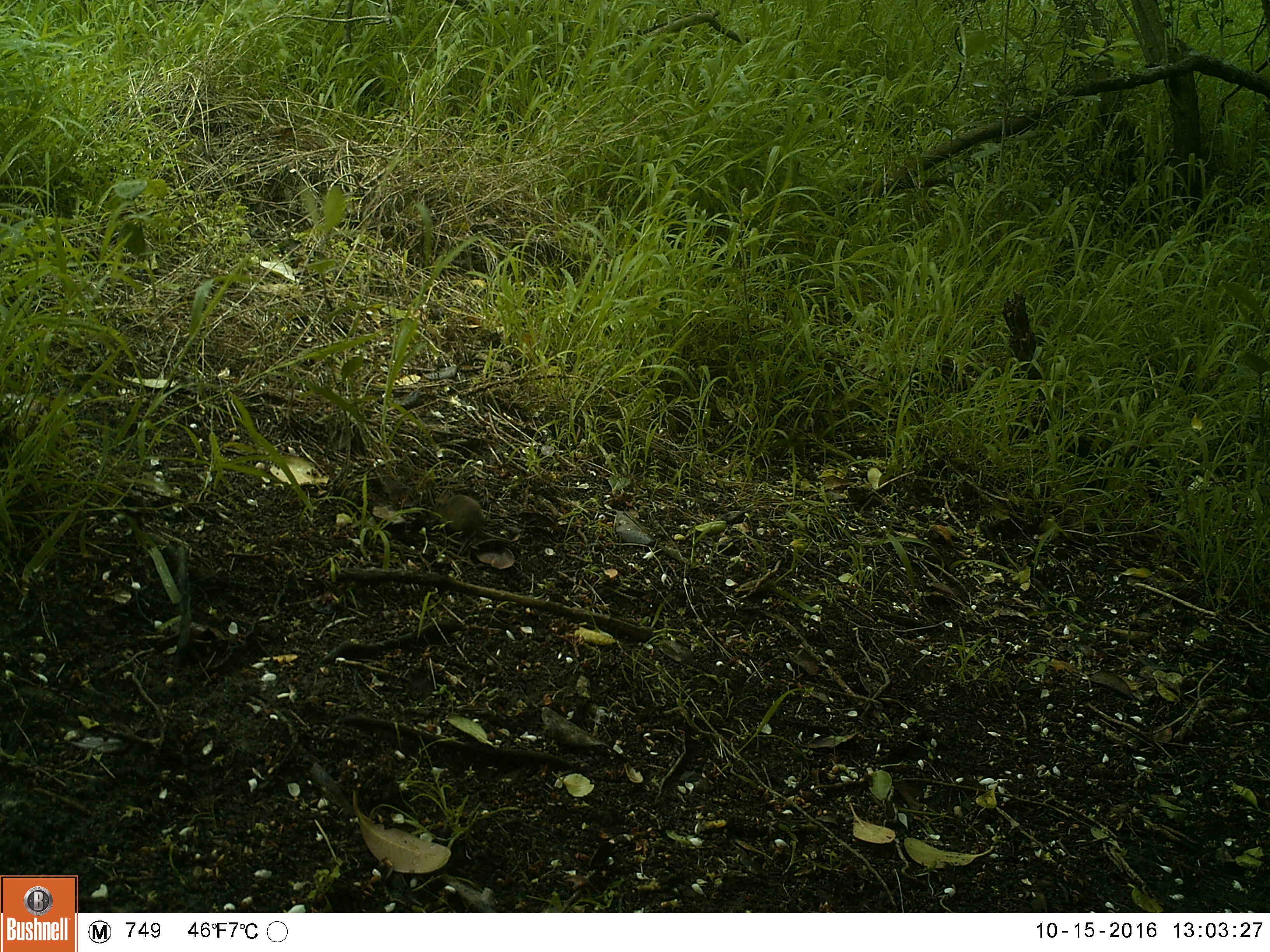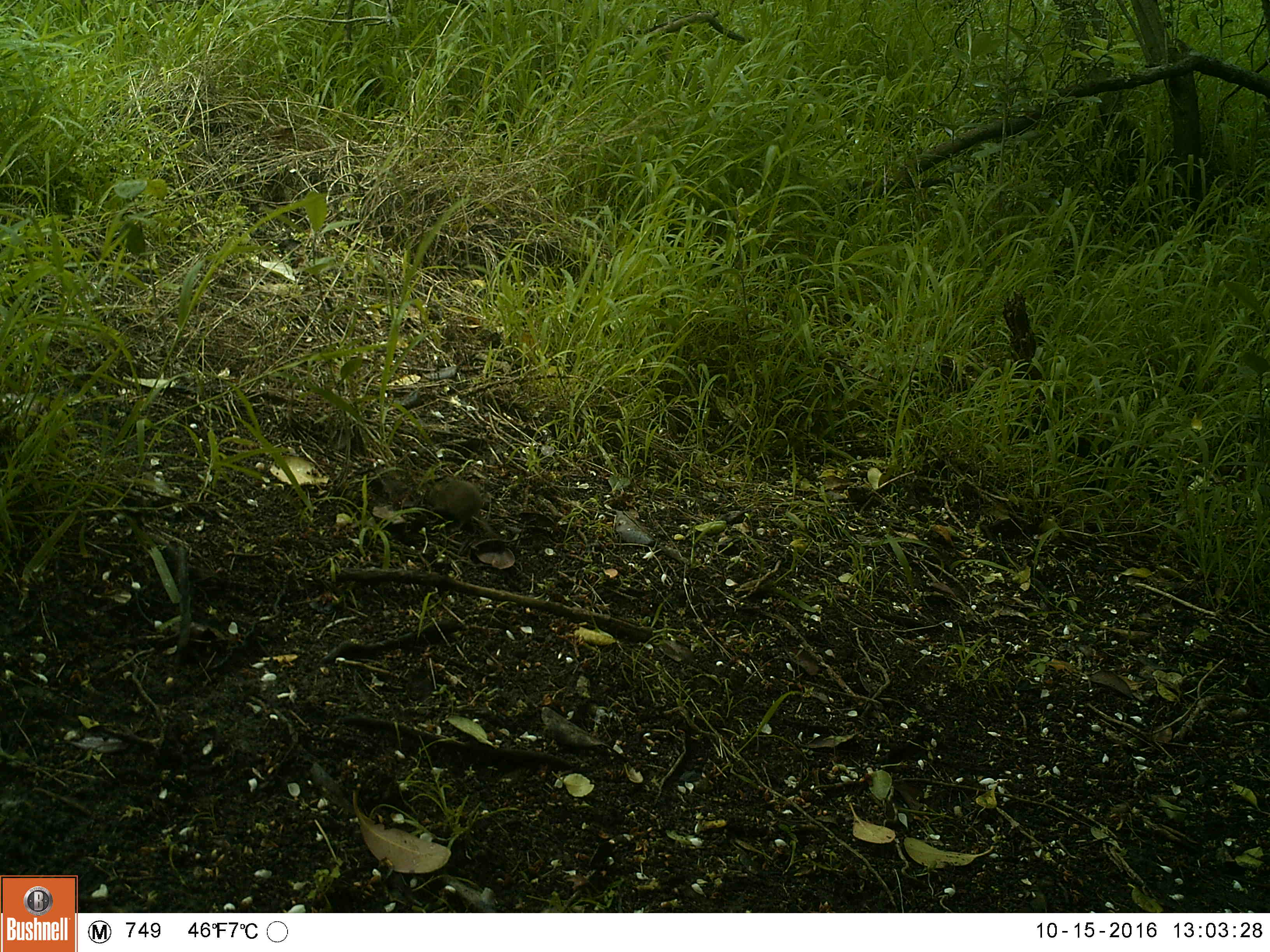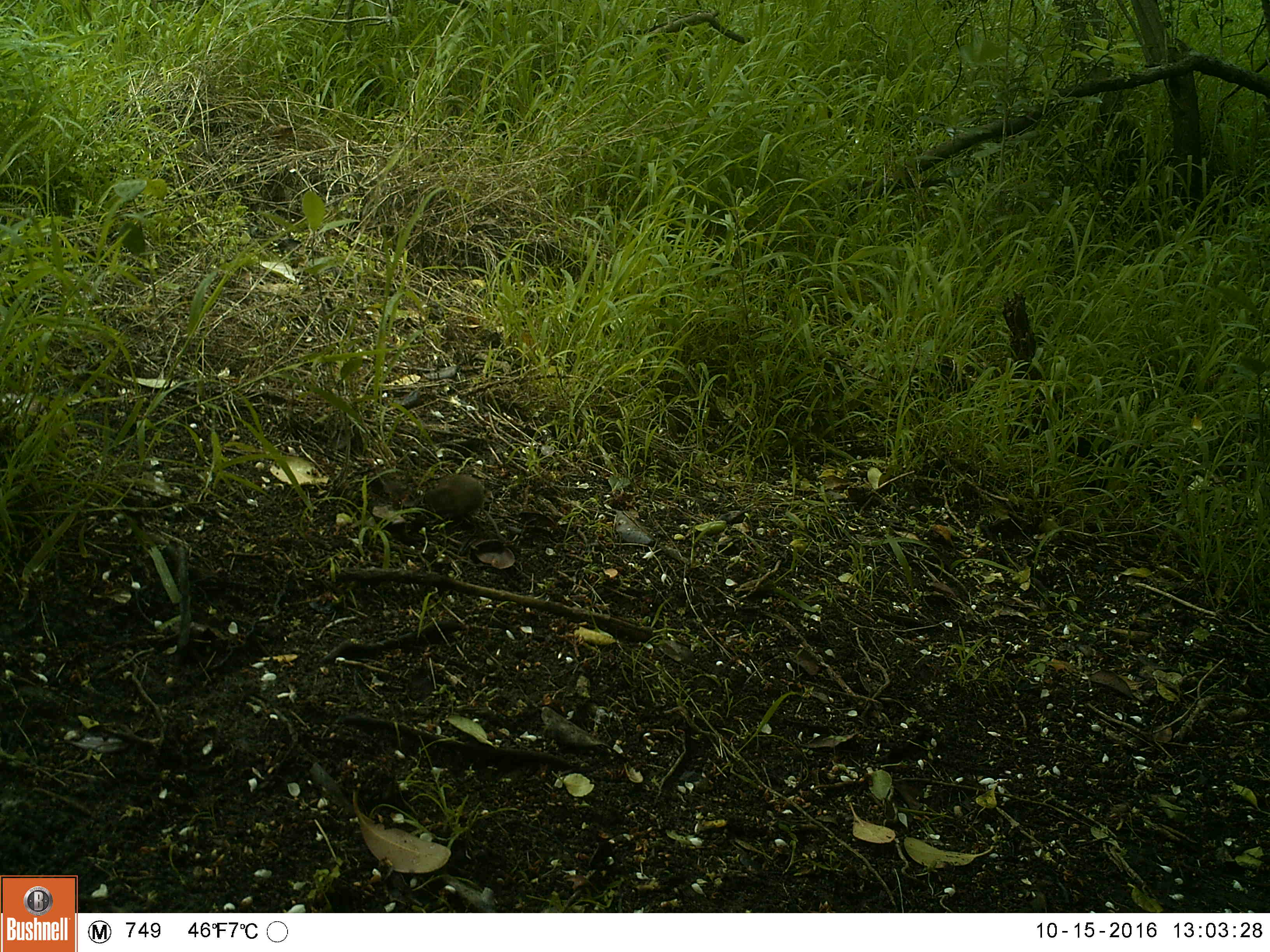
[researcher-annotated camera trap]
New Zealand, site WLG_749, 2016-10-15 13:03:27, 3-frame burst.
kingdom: Animalia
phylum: Chordata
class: Mammalia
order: Rodentia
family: Muridae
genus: Mus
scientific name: Mus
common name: mouse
Mouse (Mus).